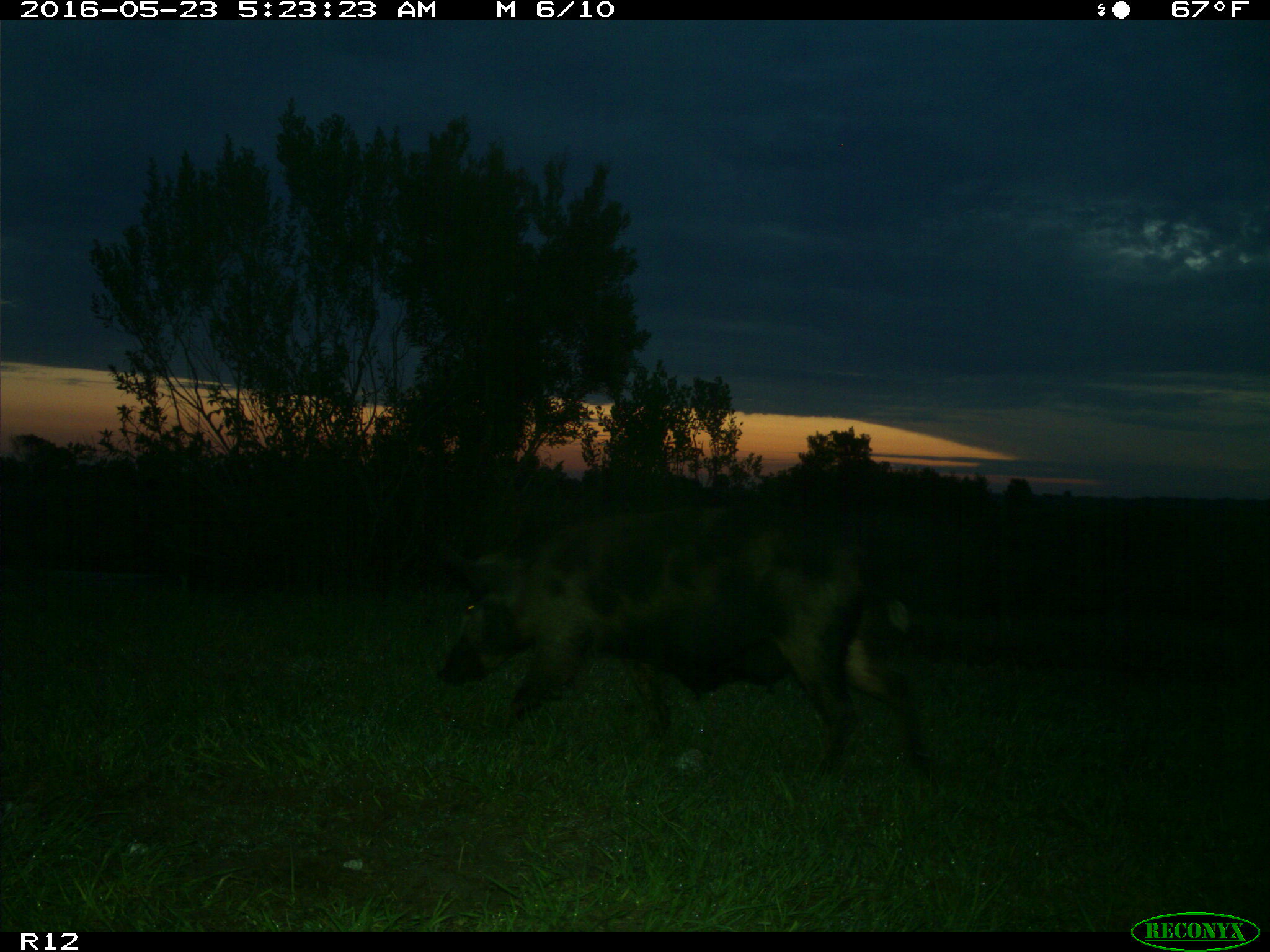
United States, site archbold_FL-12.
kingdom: Animalia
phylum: Chordata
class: Mammalia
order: Artiodactyla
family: Suidae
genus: Sus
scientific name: Sus scrofa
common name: wild boar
Sus scrofa (wild boar).